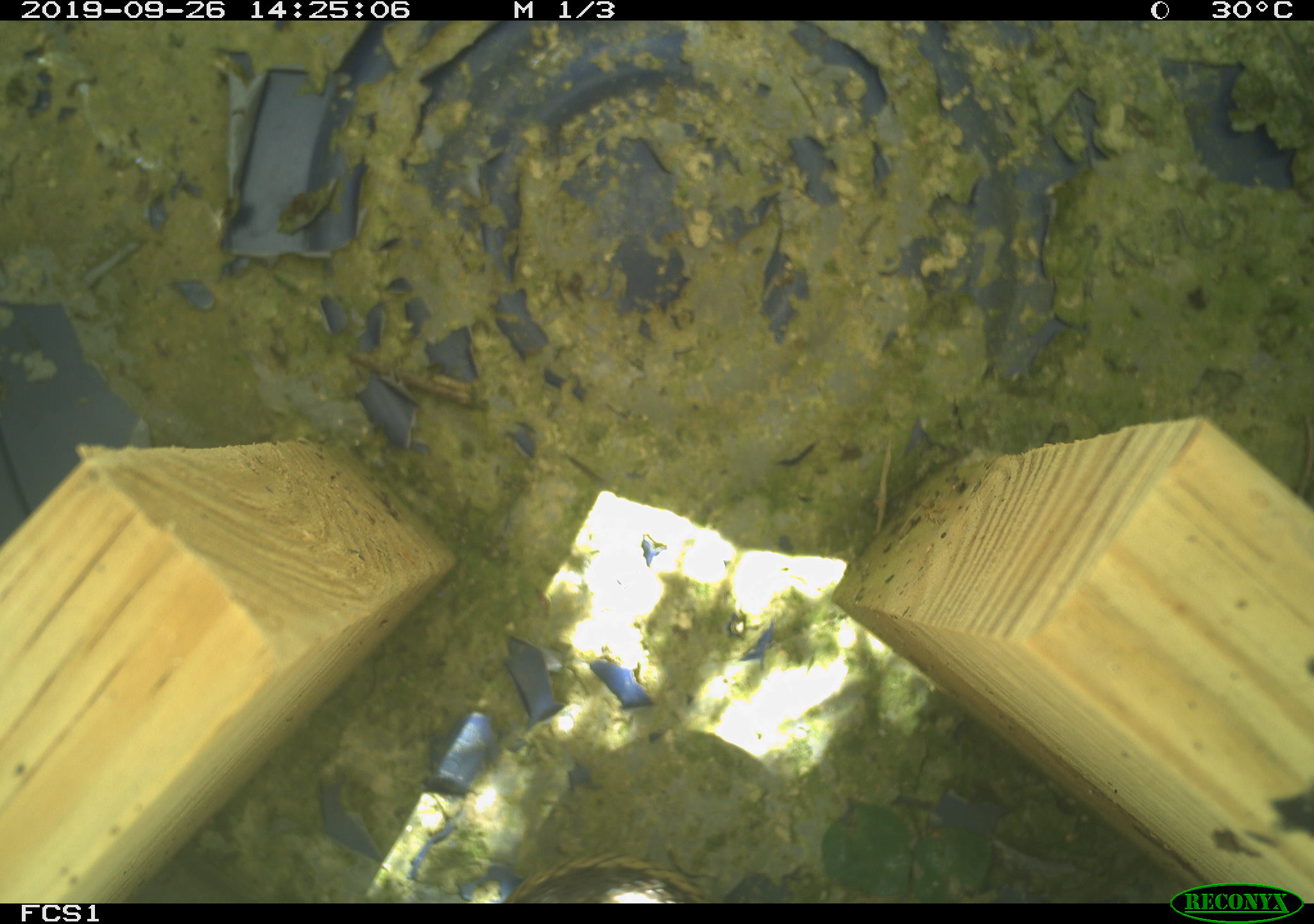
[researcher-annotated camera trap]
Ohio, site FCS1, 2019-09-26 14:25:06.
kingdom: Animalia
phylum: Chordata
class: Reptilia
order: Squamata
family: Colubridae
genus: Thamnophis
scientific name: Thamnophis sirtalis sirtalis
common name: eastern gartersnake